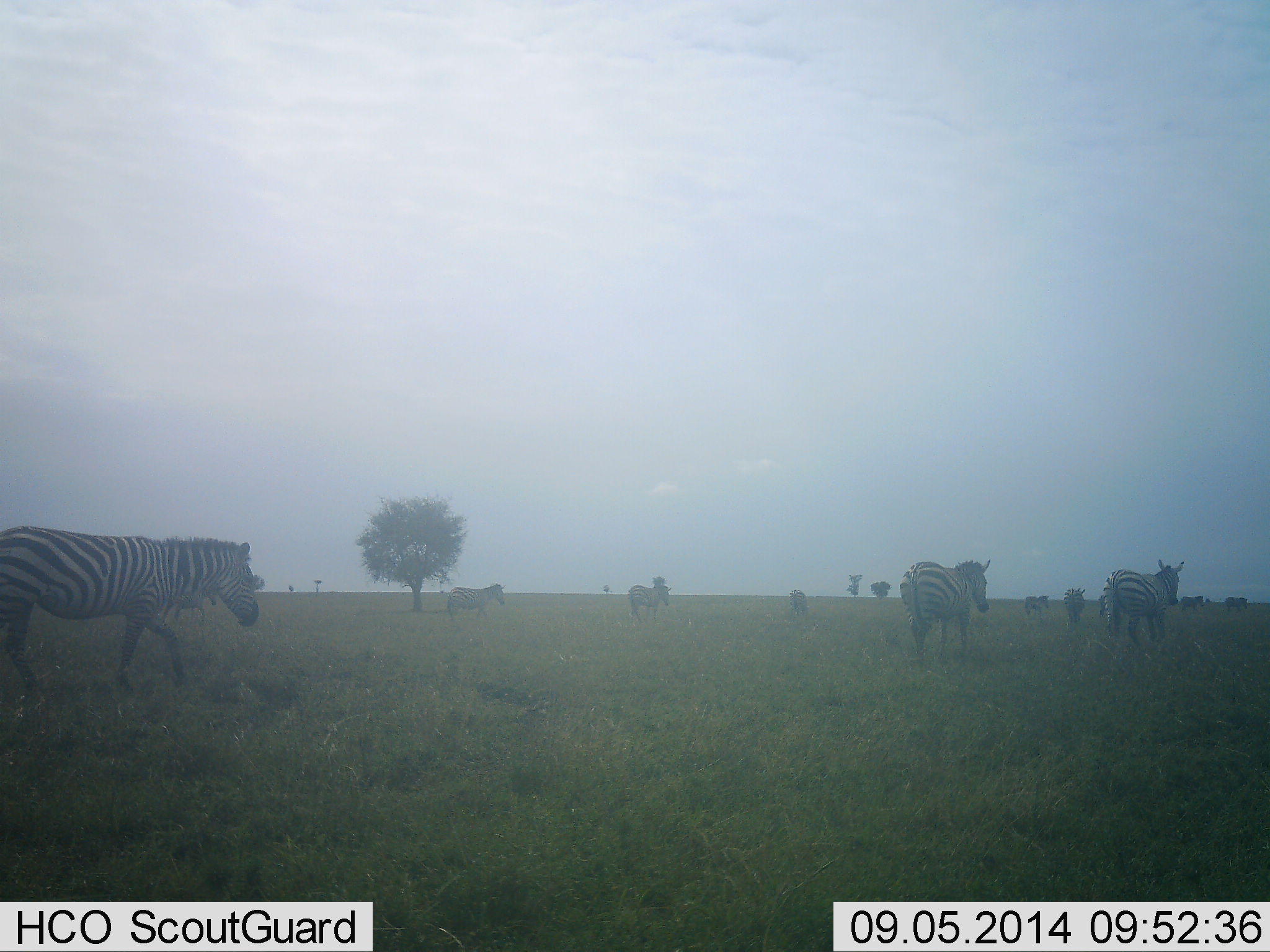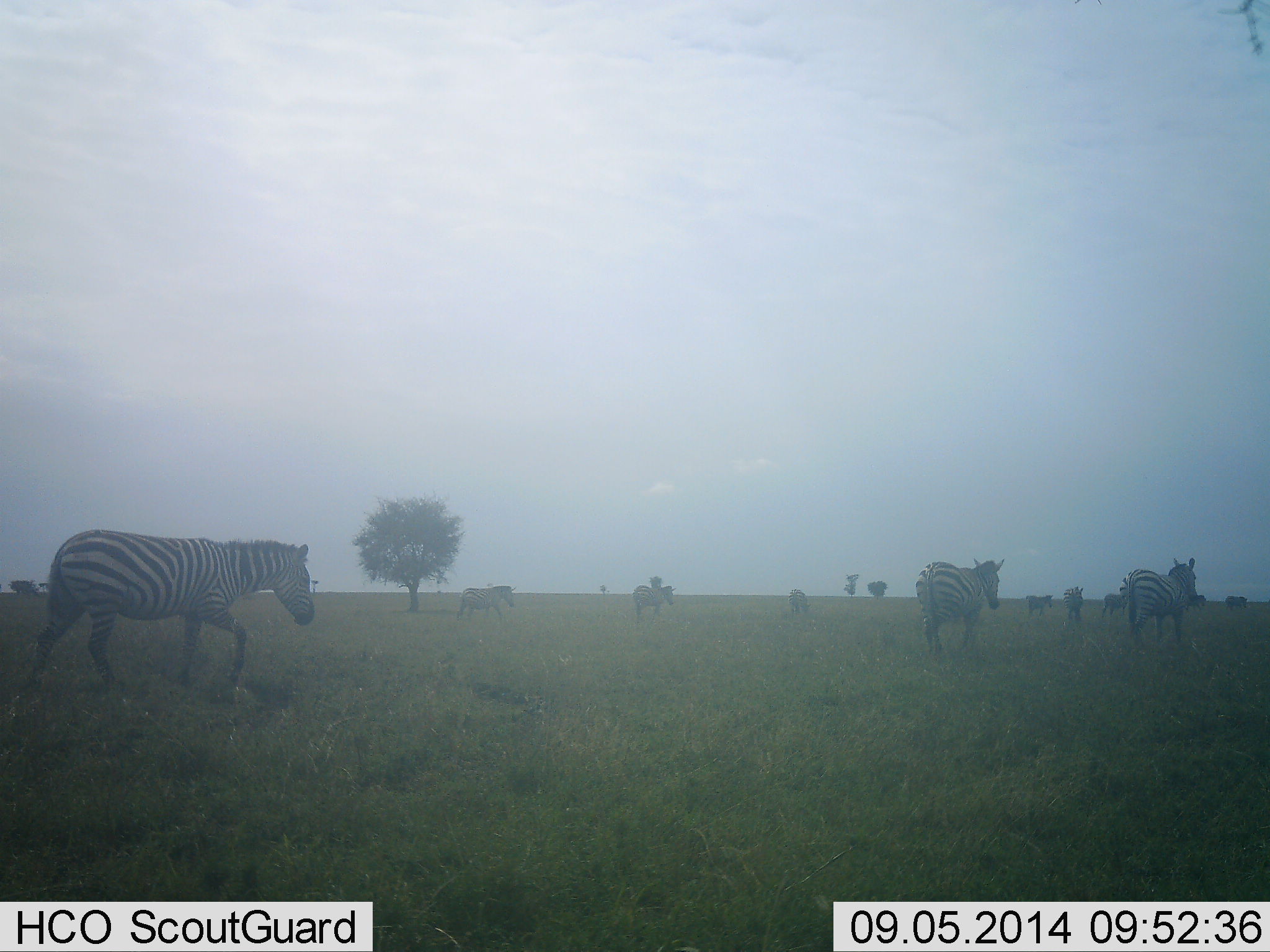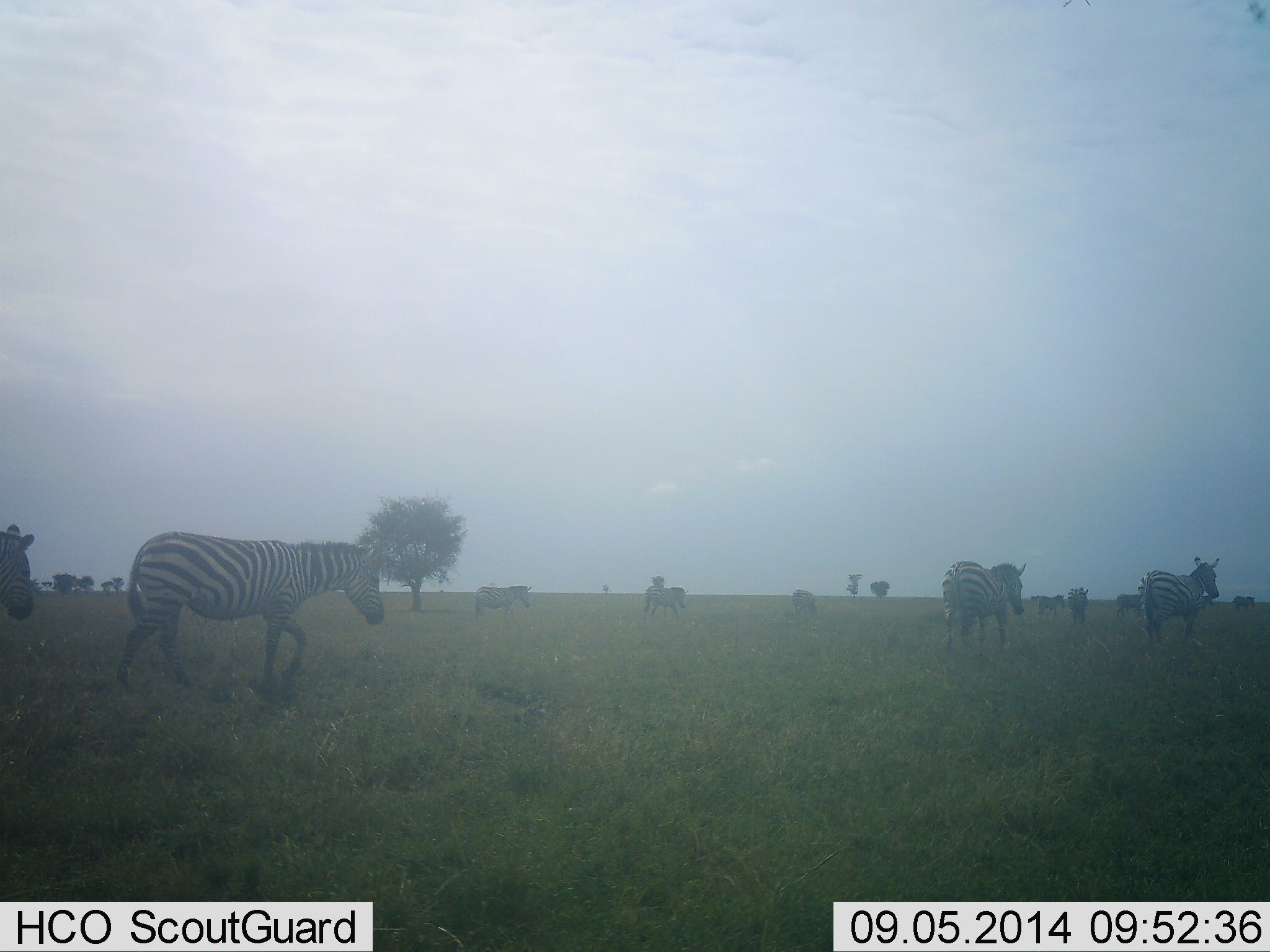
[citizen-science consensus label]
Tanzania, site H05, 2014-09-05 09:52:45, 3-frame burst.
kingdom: Animalia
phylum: Chordata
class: Mammalia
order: Perissodactyla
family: Equidae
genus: Equus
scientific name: Equus quagga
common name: plains zebra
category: zebra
Zebra (plains zebra) (Equus quagga), count 10. Behavior (volunteer vote fractions): standing 10%, resting 0%, moving 100%, interacting 0%. Young present (vote fraction): 0%. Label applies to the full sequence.